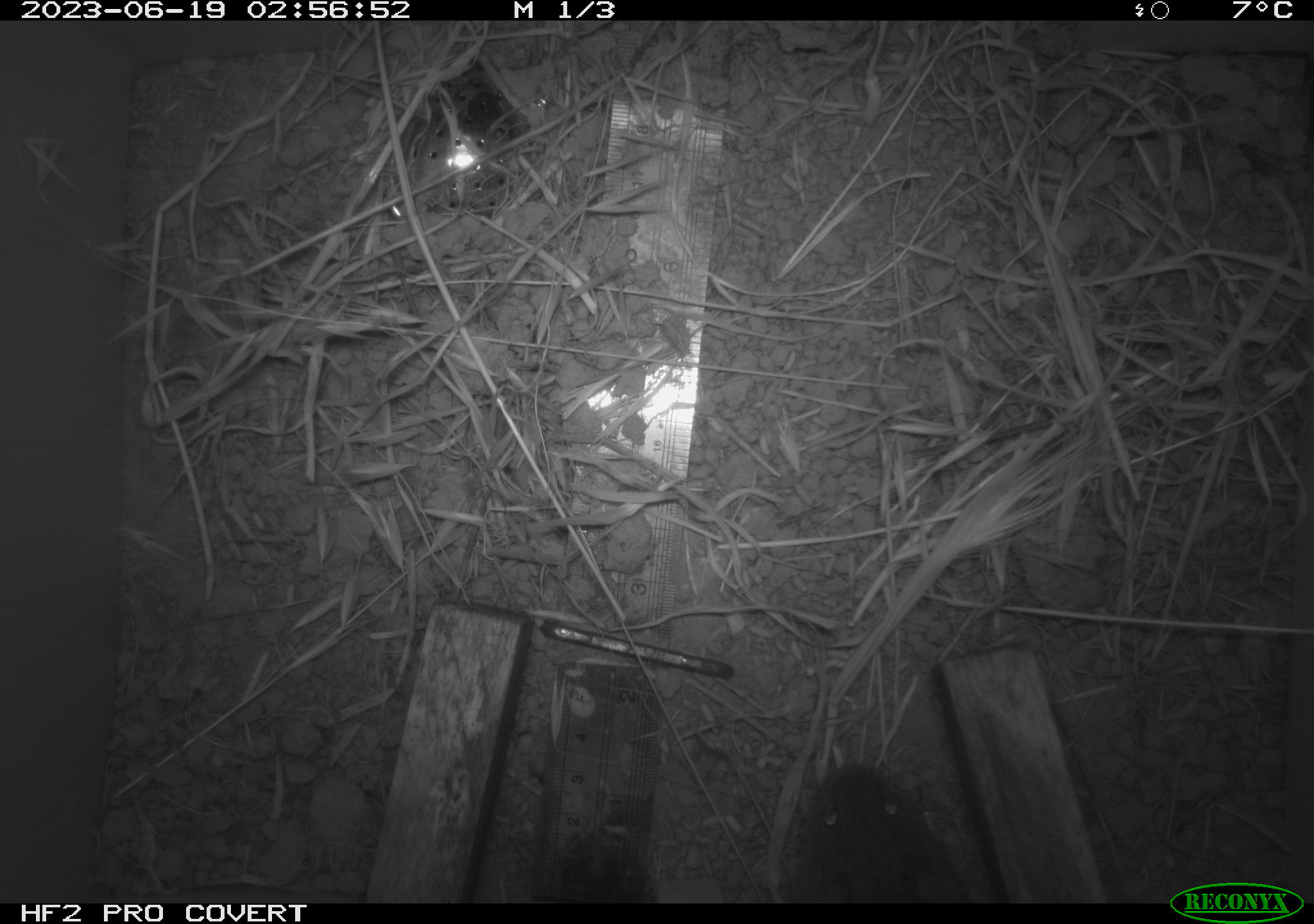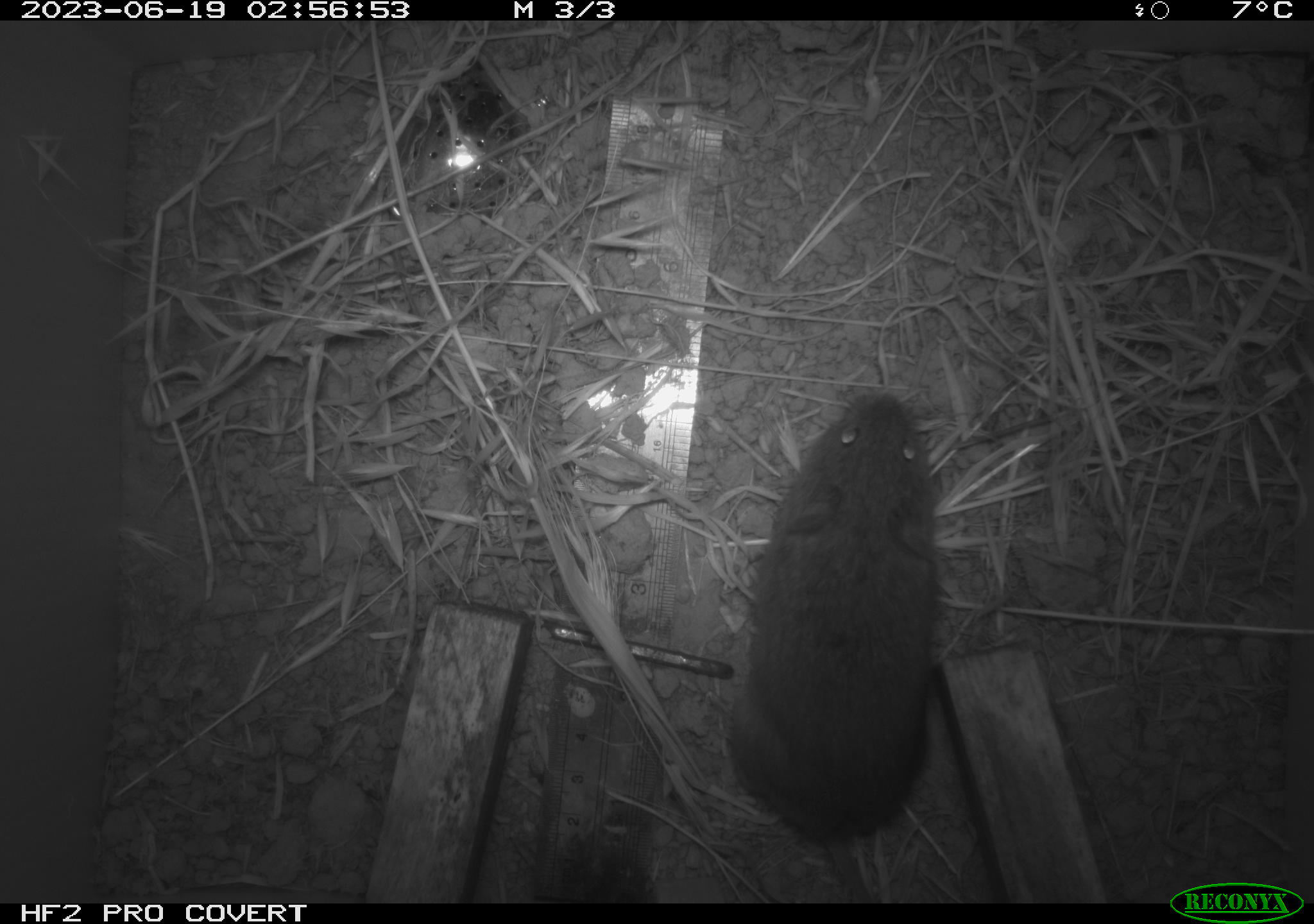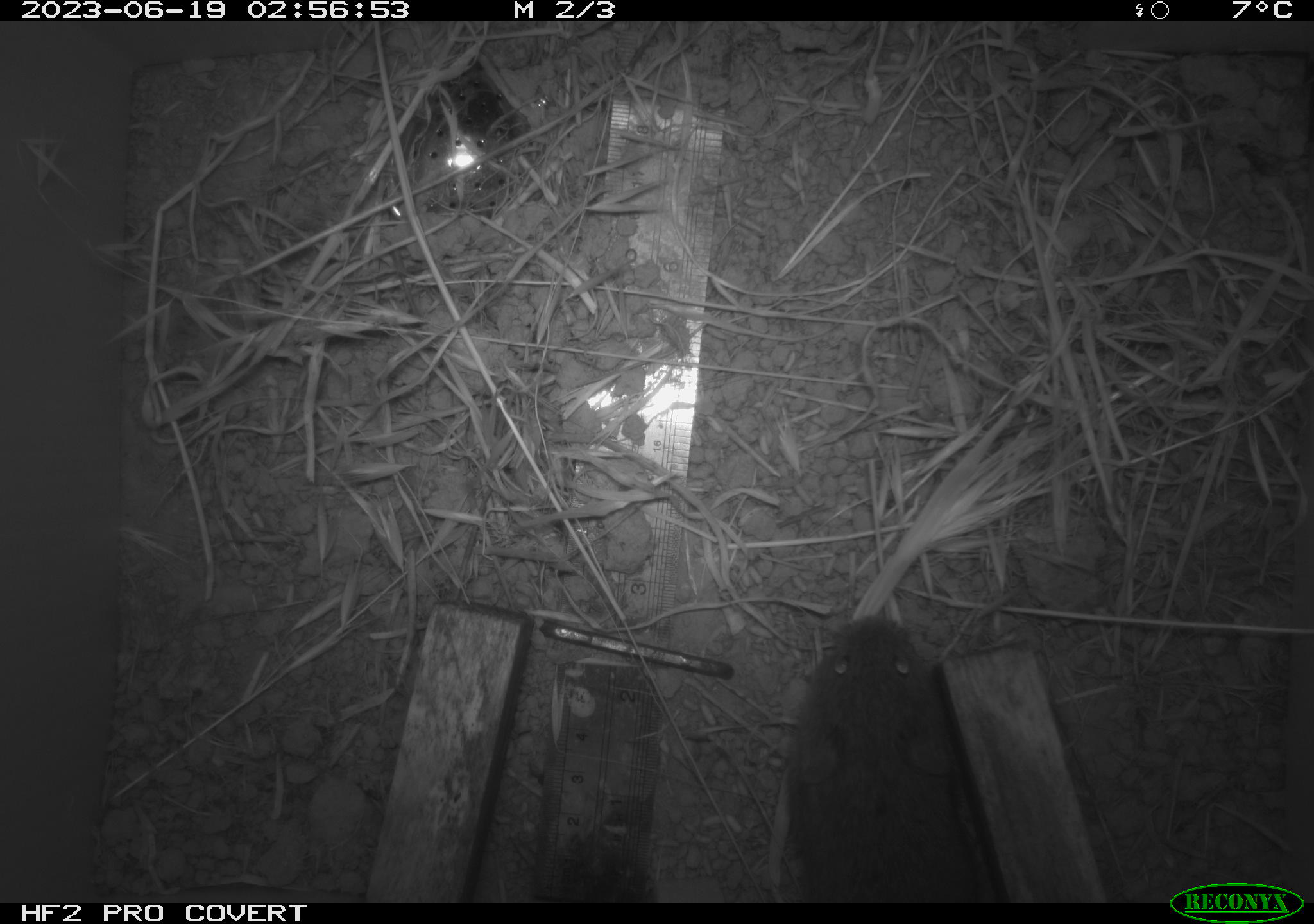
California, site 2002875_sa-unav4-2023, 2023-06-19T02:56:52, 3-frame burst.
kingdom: Animalia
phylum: Chordata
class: Mammalia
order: Rodentia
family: Cricetidae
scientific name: Arvicolinae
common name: voles, lemmings, and muskrats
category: arvicolinae subfamily